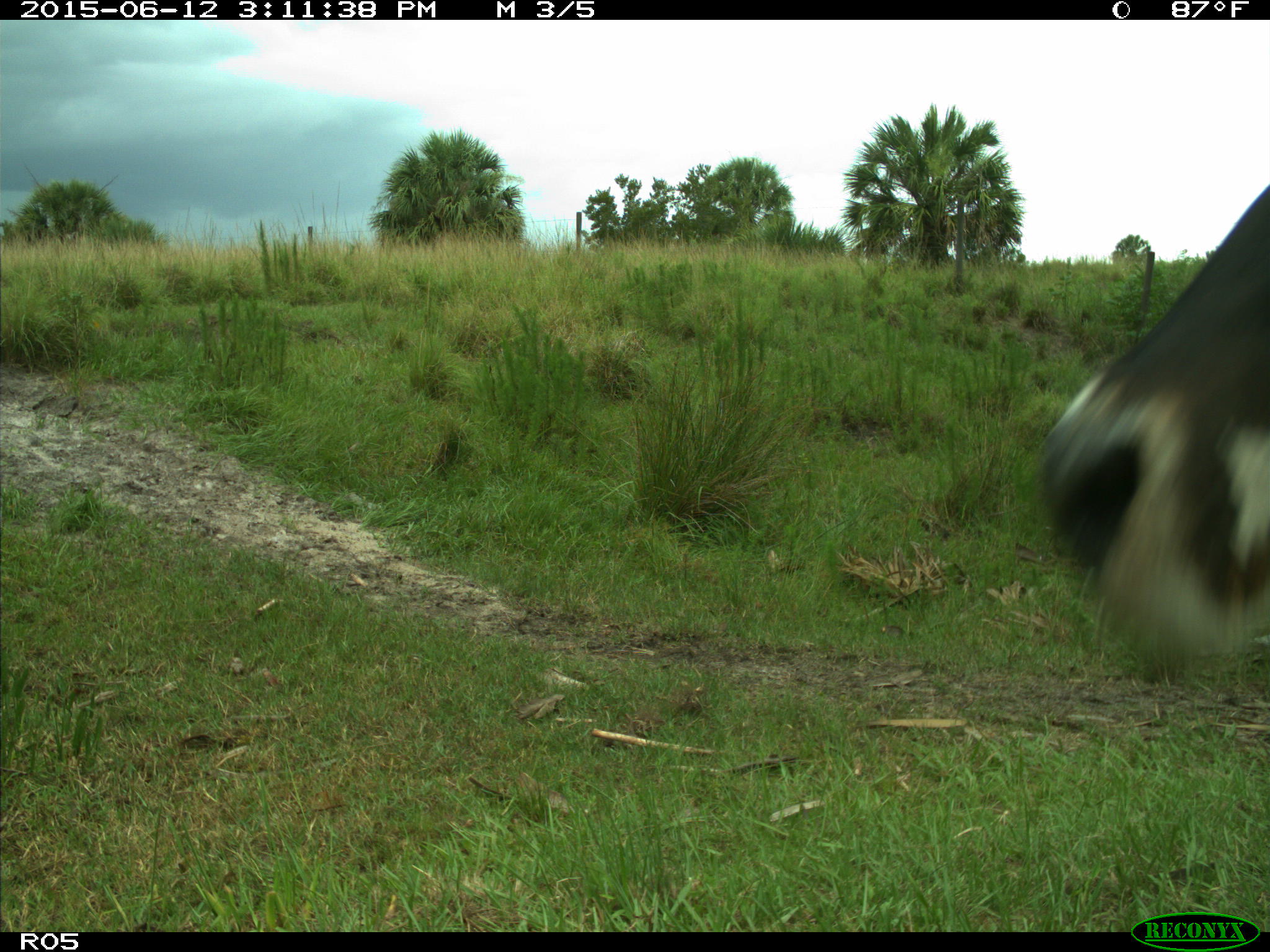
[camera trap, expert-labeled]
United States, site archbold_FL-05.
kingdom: Animalia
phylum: Chordata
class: Mammalia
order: Artiodactyla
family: Bovidae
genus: Bos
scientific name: Bos taurus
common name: domestic cow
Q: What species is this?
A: Bos taurus (domestic cow).